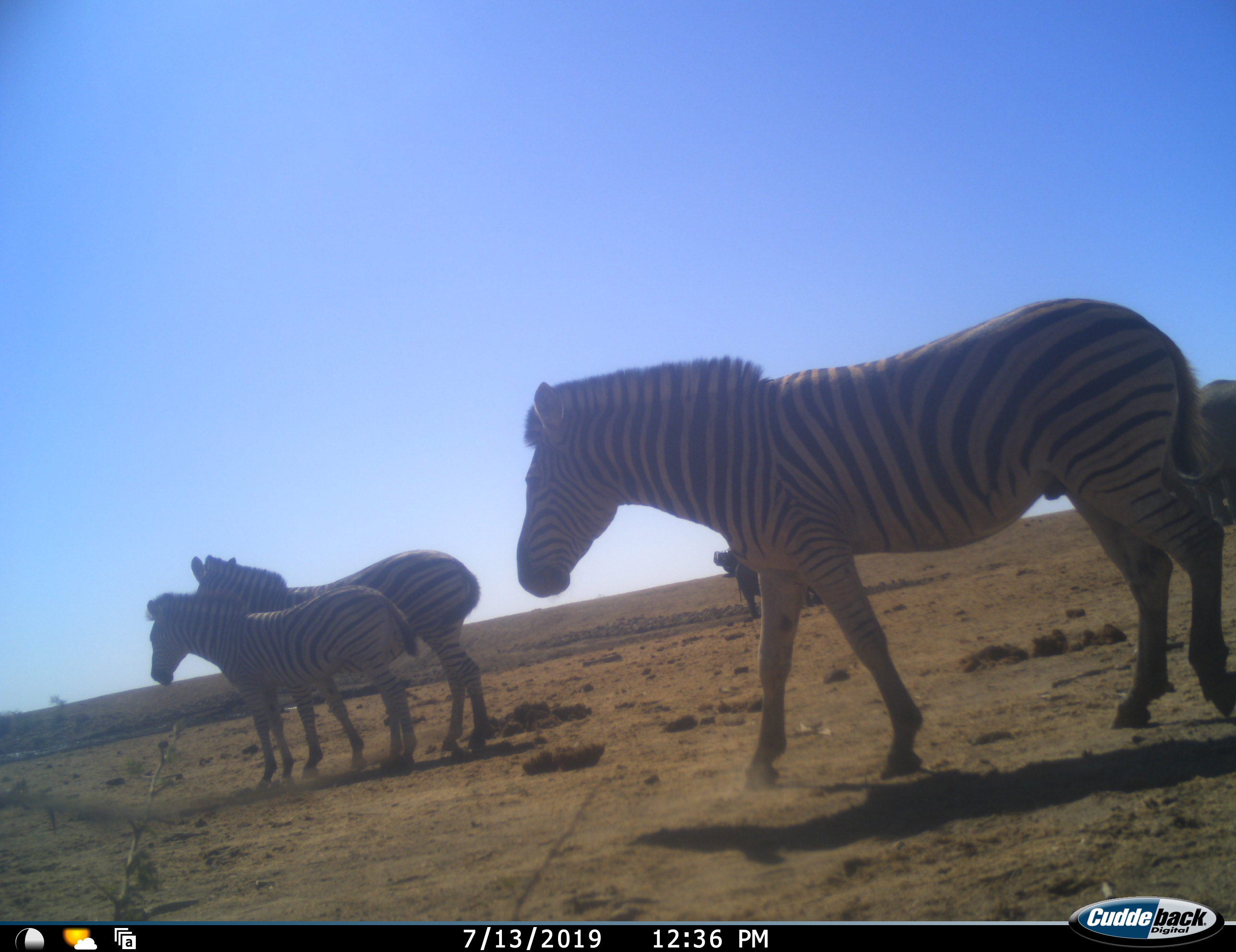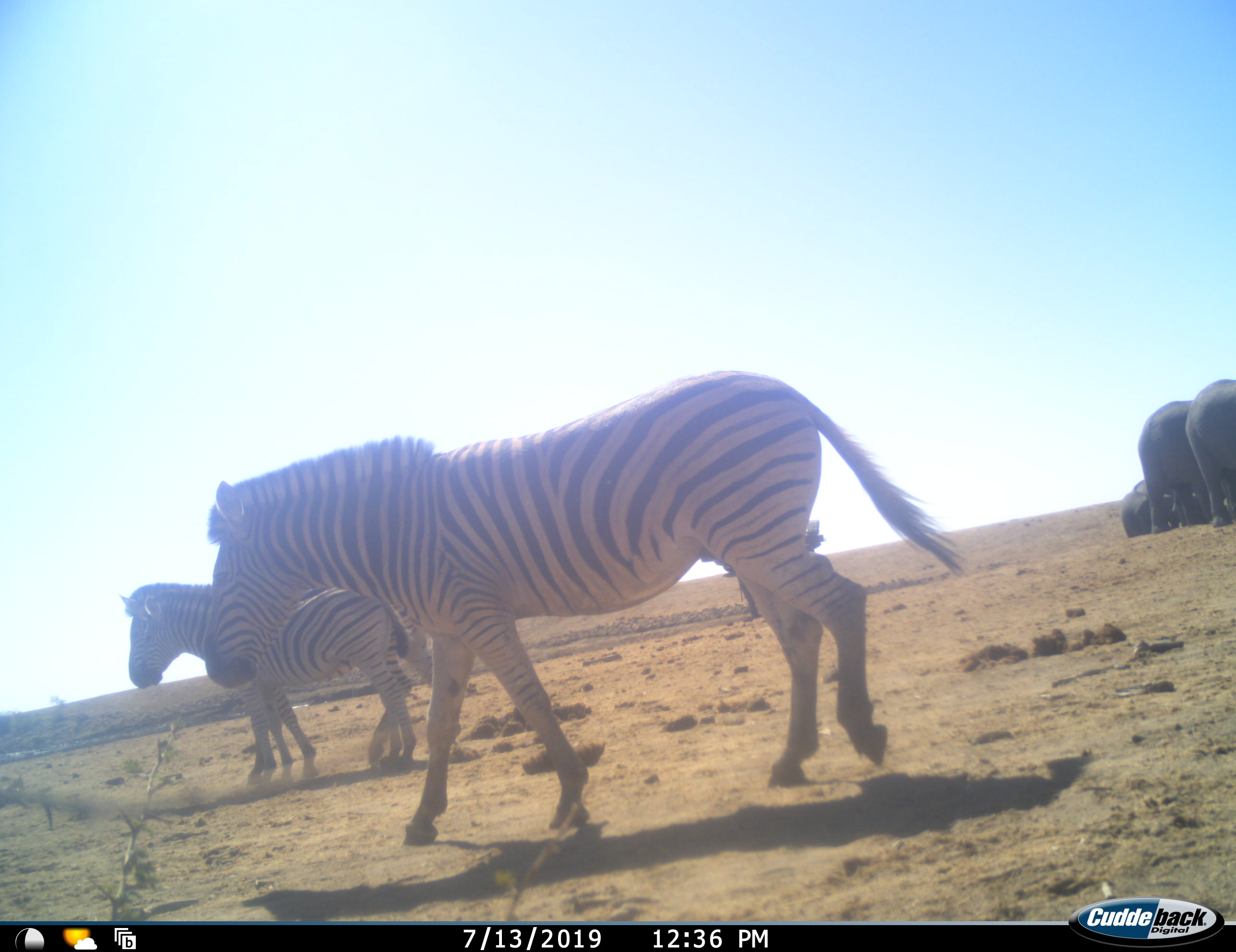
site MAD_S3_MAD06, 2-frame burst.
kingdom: Animalia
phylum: Chordata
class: Mammalia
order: Proboscidea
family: Elephantidae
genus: Loxodonta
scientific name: Loxodonta africana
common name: african bush elephant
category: elephant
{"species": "elephant (african bush elephant) (Loxodonta africana)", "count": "5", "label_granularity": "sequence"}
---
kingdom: Animalia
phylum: Chordata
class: Mammalia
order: Perissodactyla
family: Equidae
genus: Equus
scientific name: Equus quagga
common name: plains zebra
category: zebraplains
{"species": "zebraplains (plains zebra) (Equus quagga)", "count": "3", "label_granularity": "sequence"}